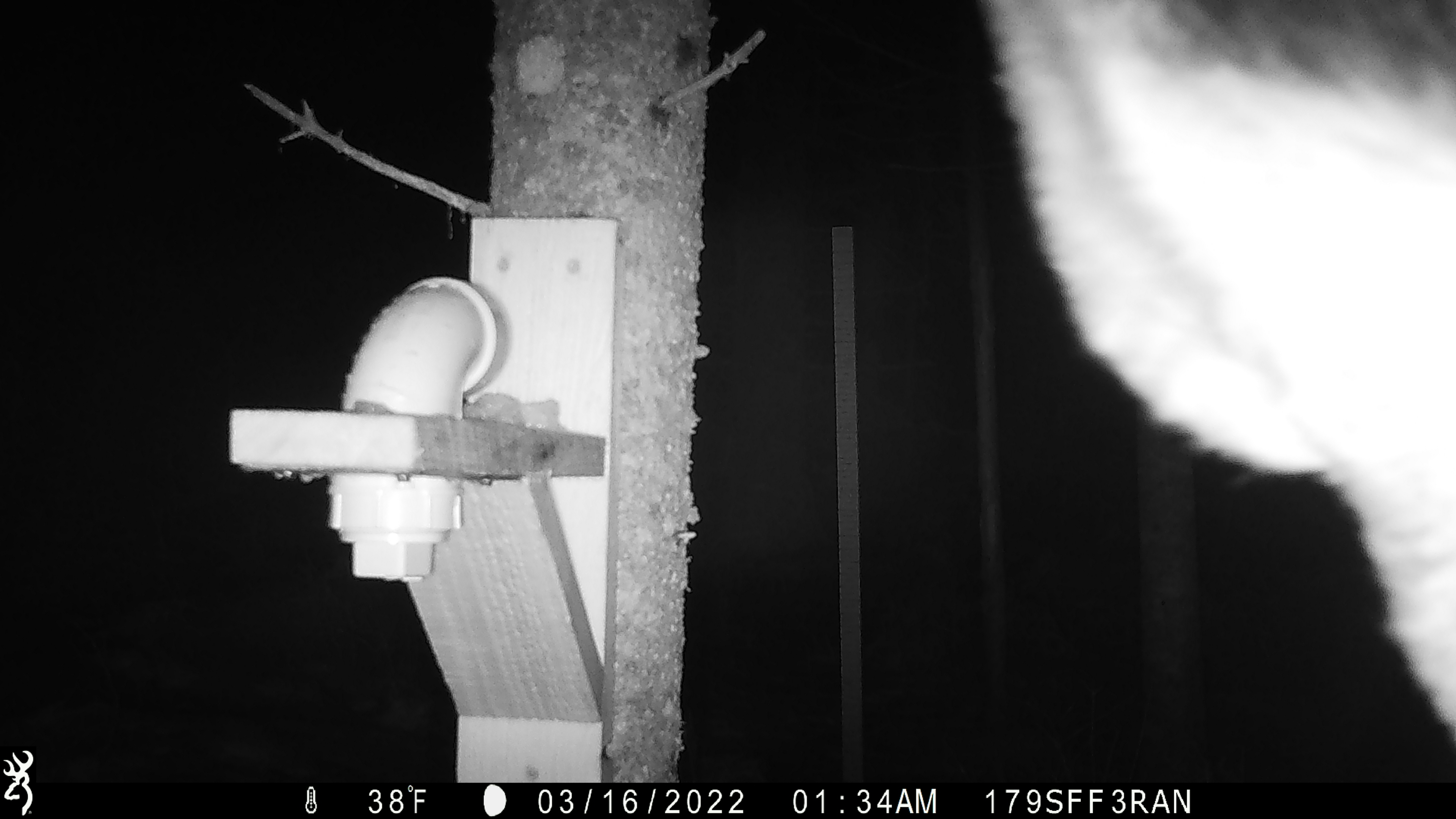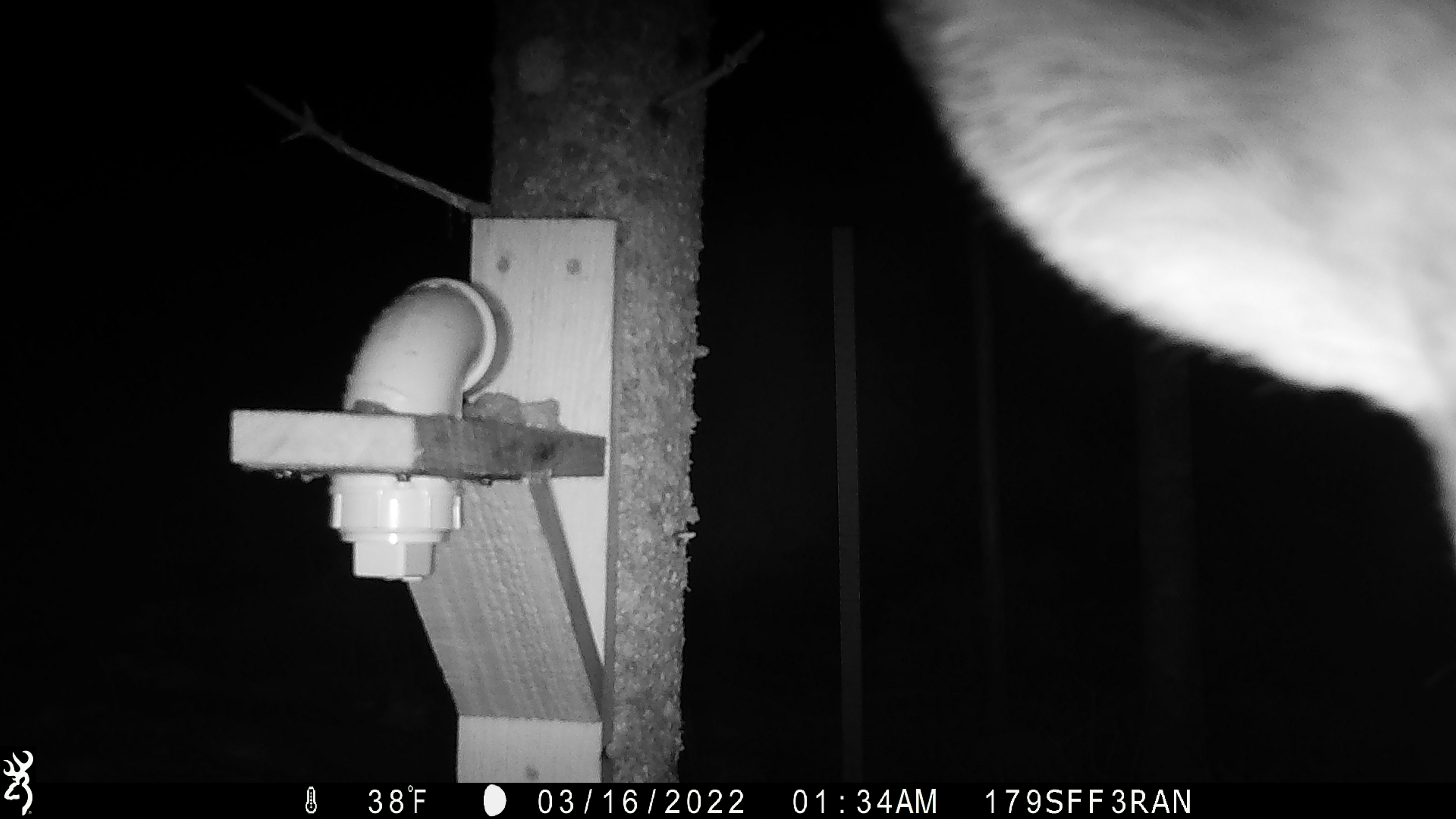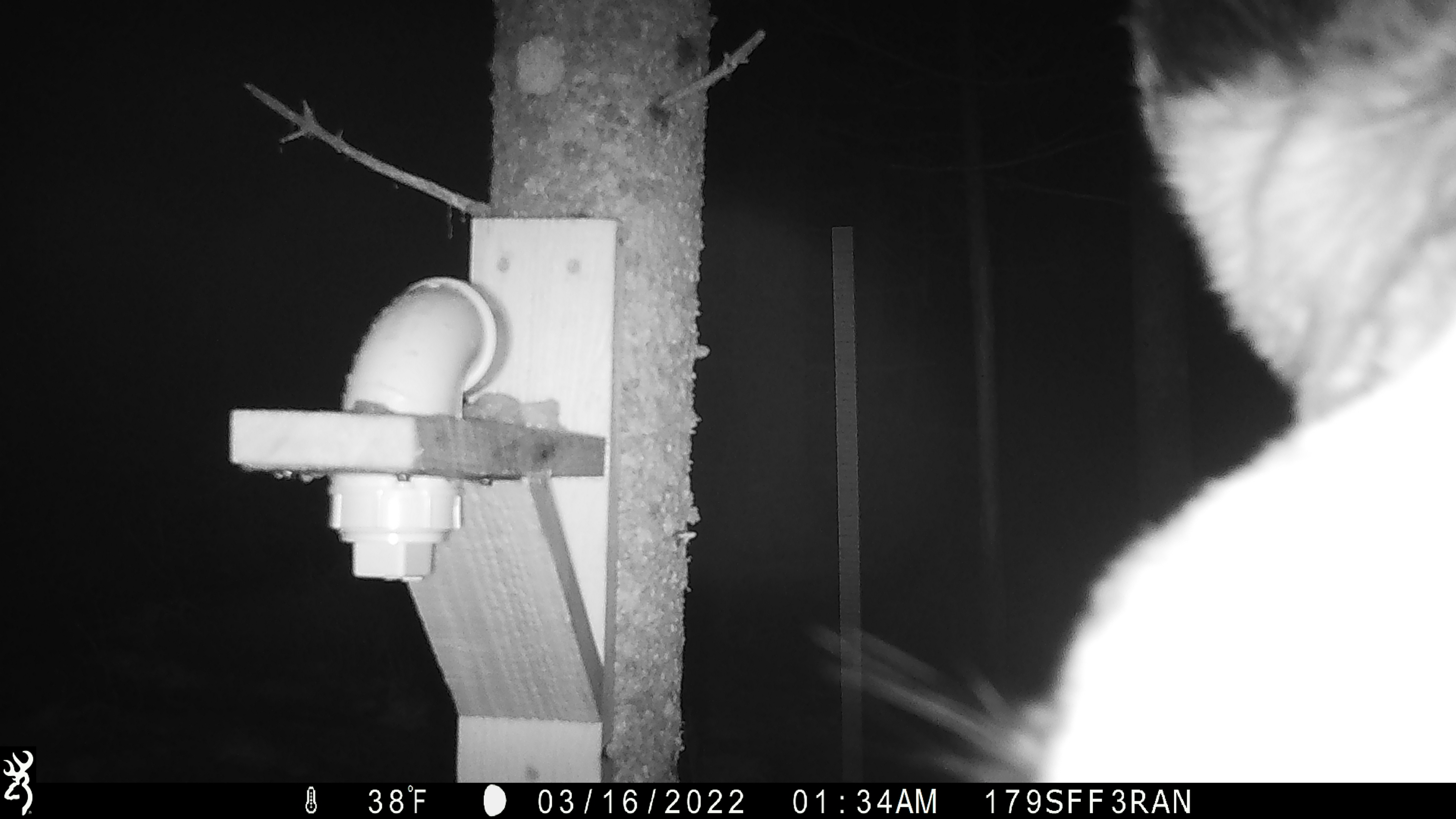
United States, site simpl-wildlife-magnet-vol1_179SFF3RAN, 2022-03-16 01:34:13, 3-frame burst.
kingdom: Animalia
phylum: Chordata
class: Mammalia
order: Artiodactyla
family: Cervidae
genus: Alces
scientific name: Alces alces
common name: moose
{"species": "moose (Alces alces)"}